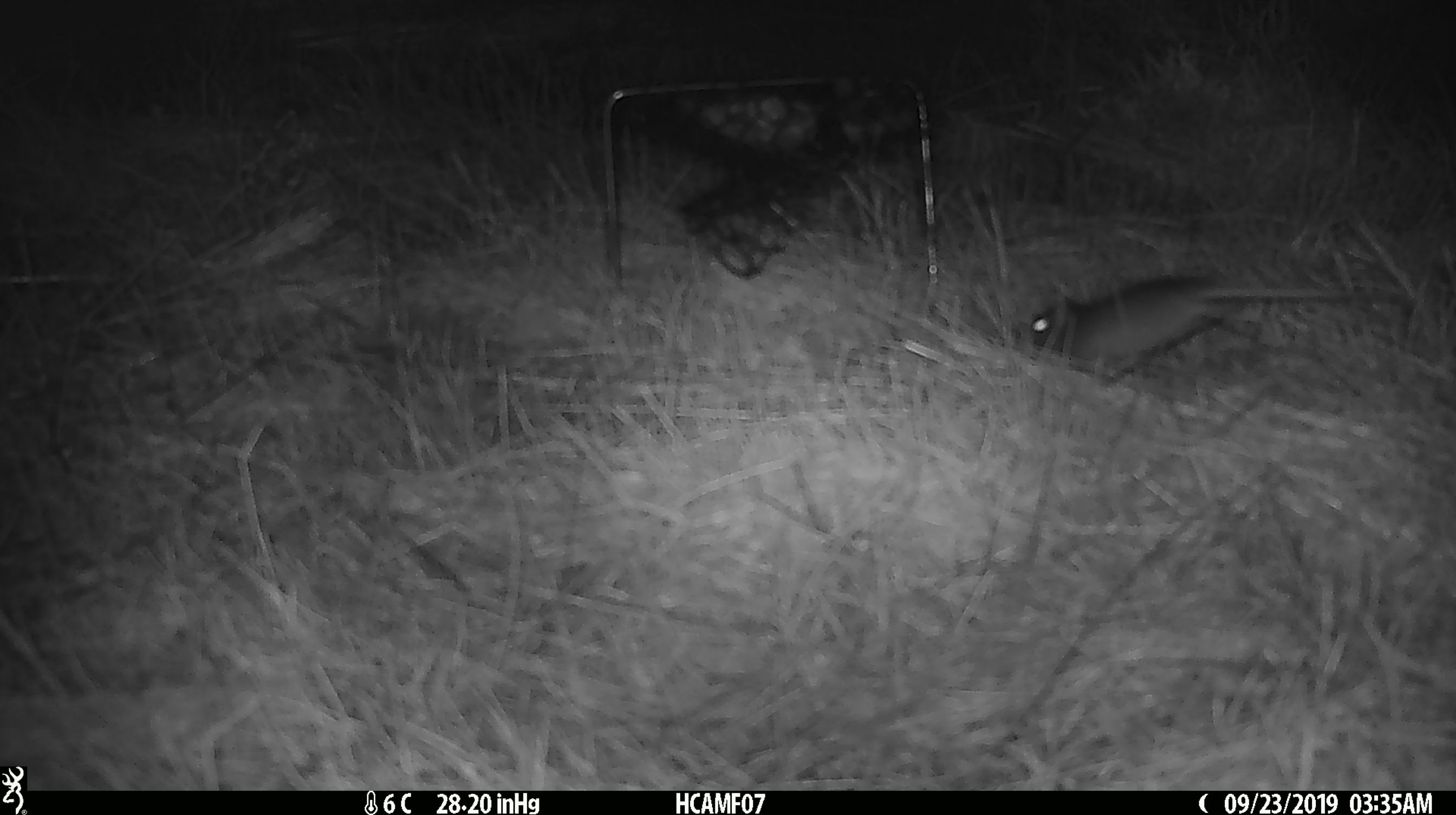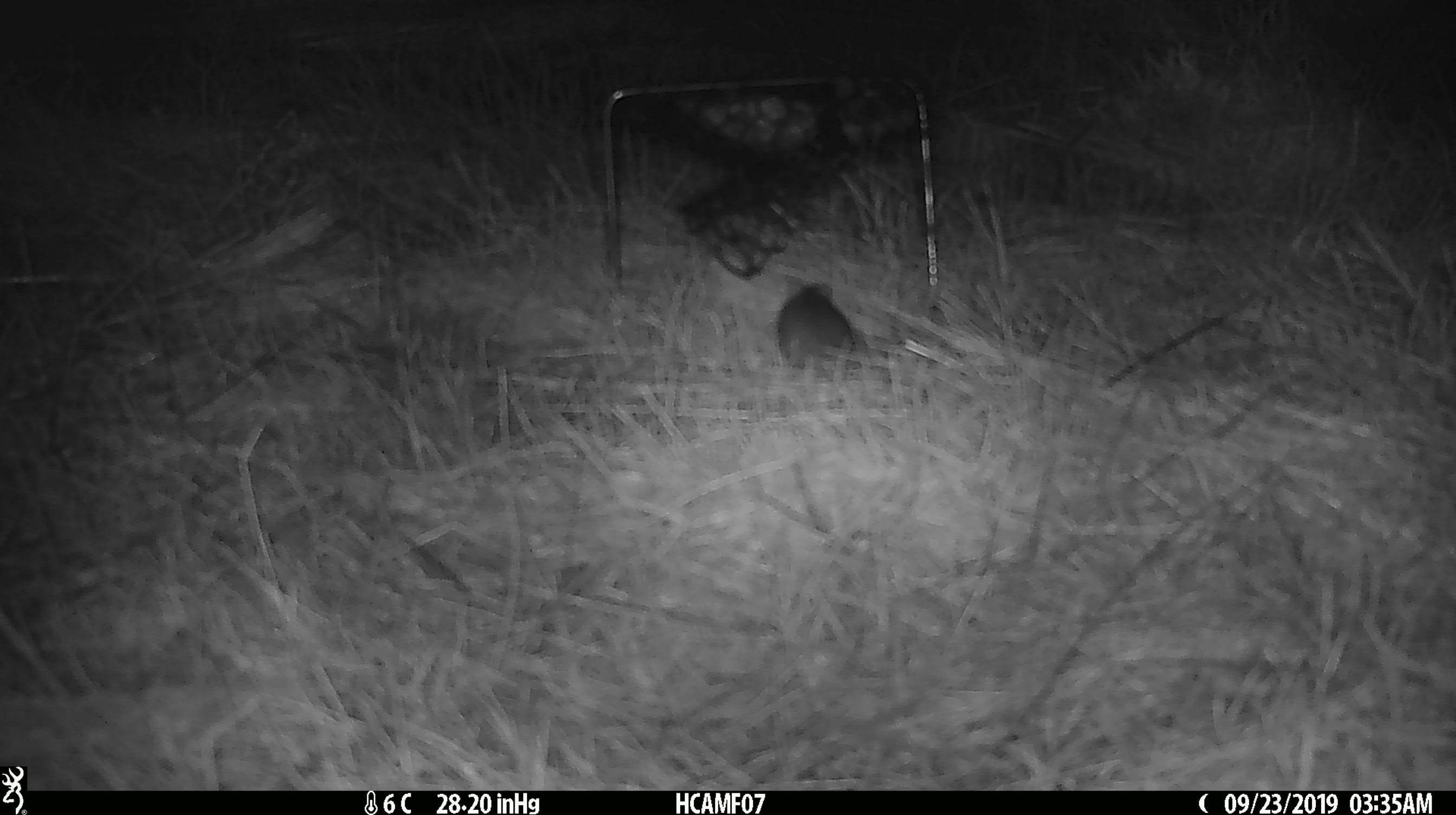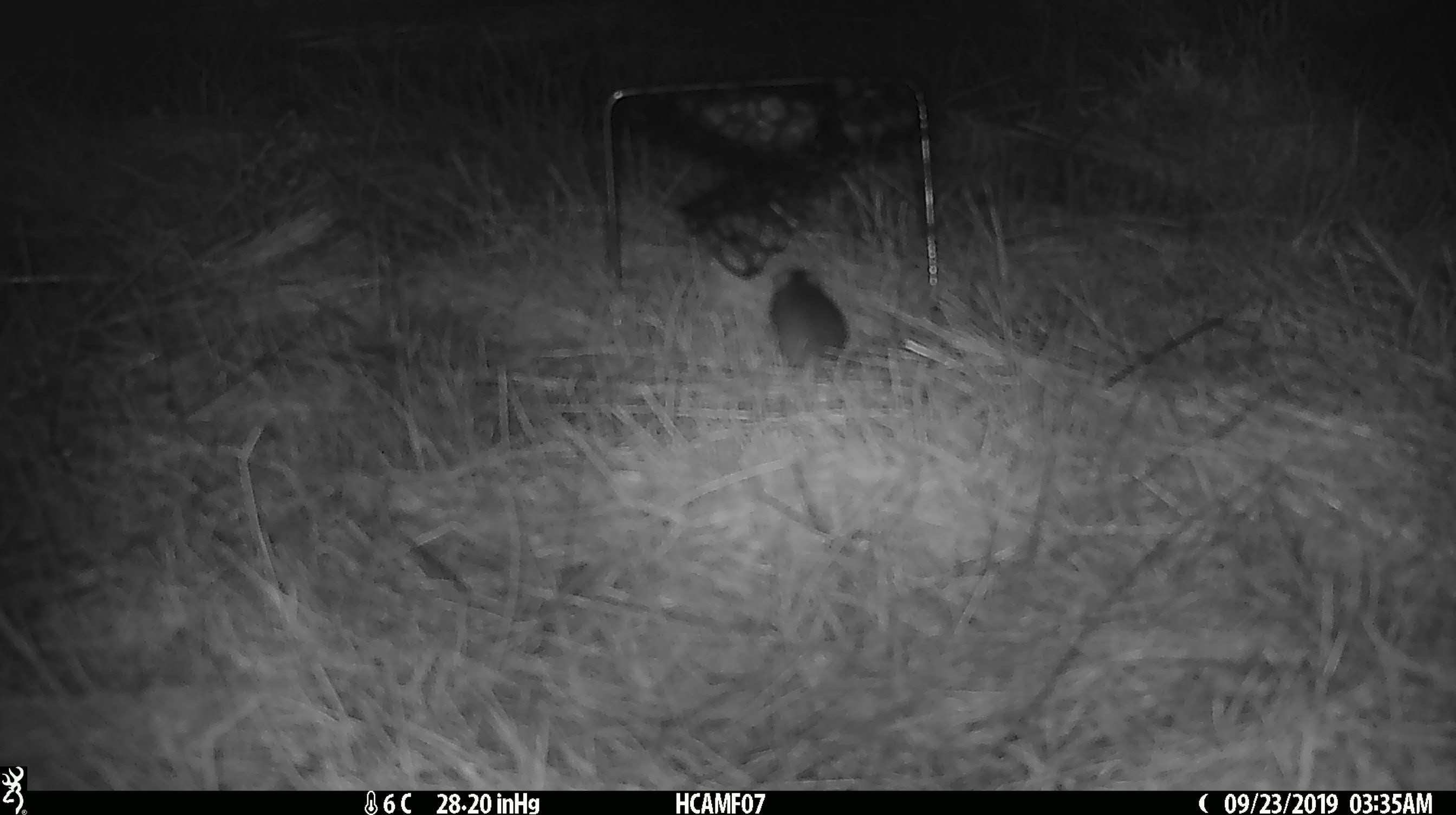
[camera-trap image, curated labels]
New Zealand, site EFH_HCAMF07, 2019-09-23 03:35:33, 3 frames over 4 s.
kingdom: Animalia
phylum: Chordata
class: Mammalia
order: Rodentia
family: Muridae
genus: Mus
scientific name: Mus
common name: mouse